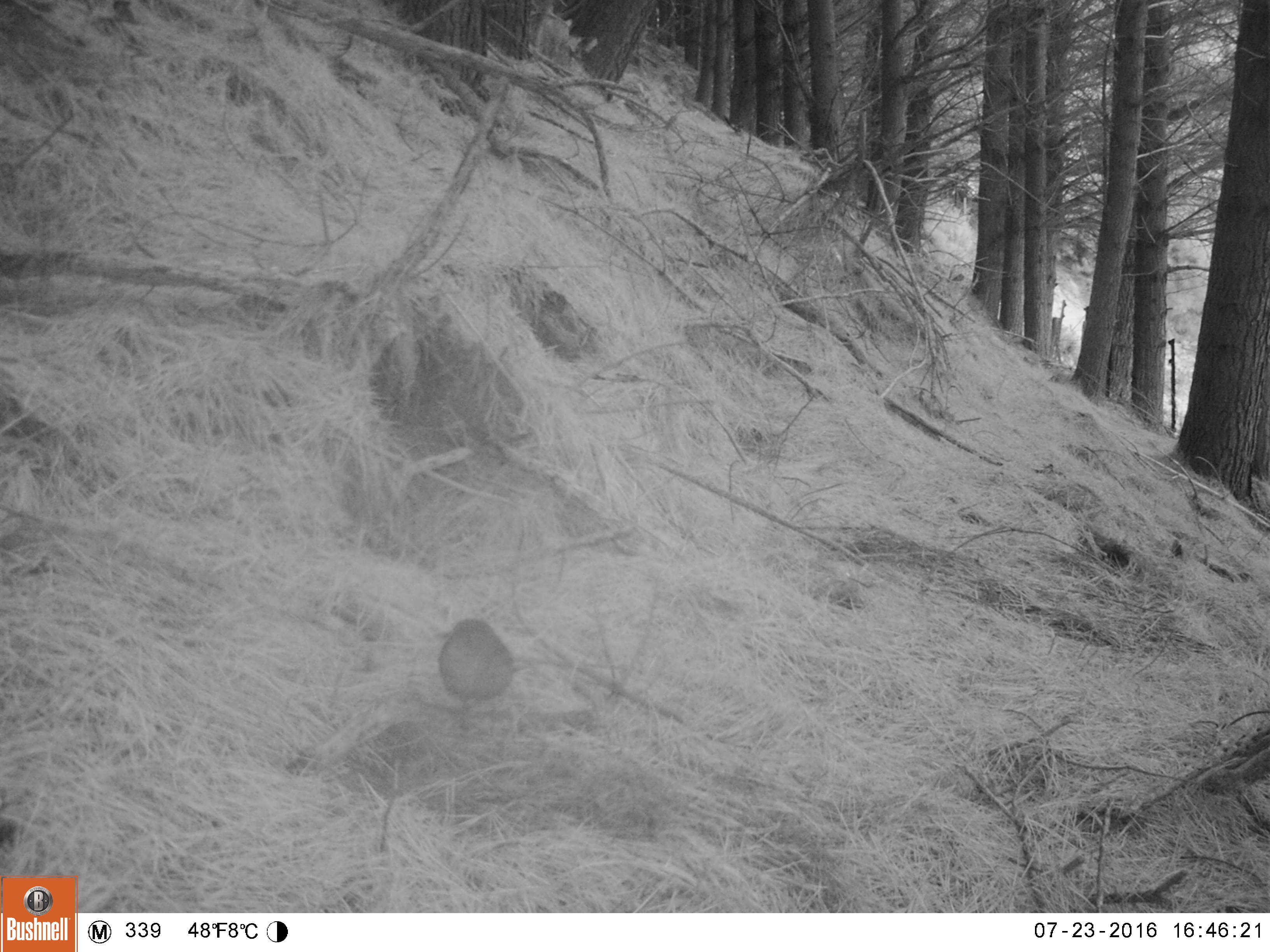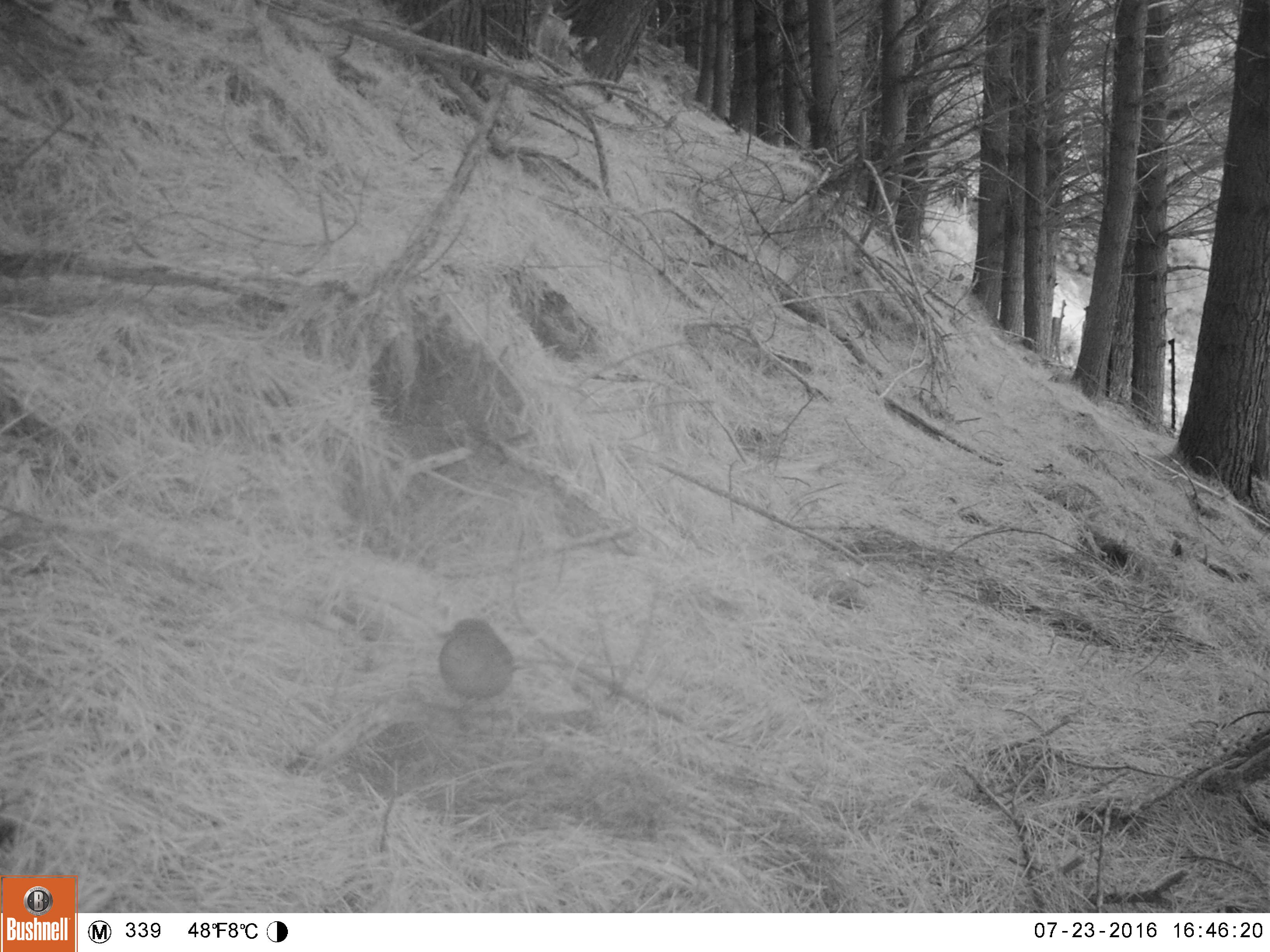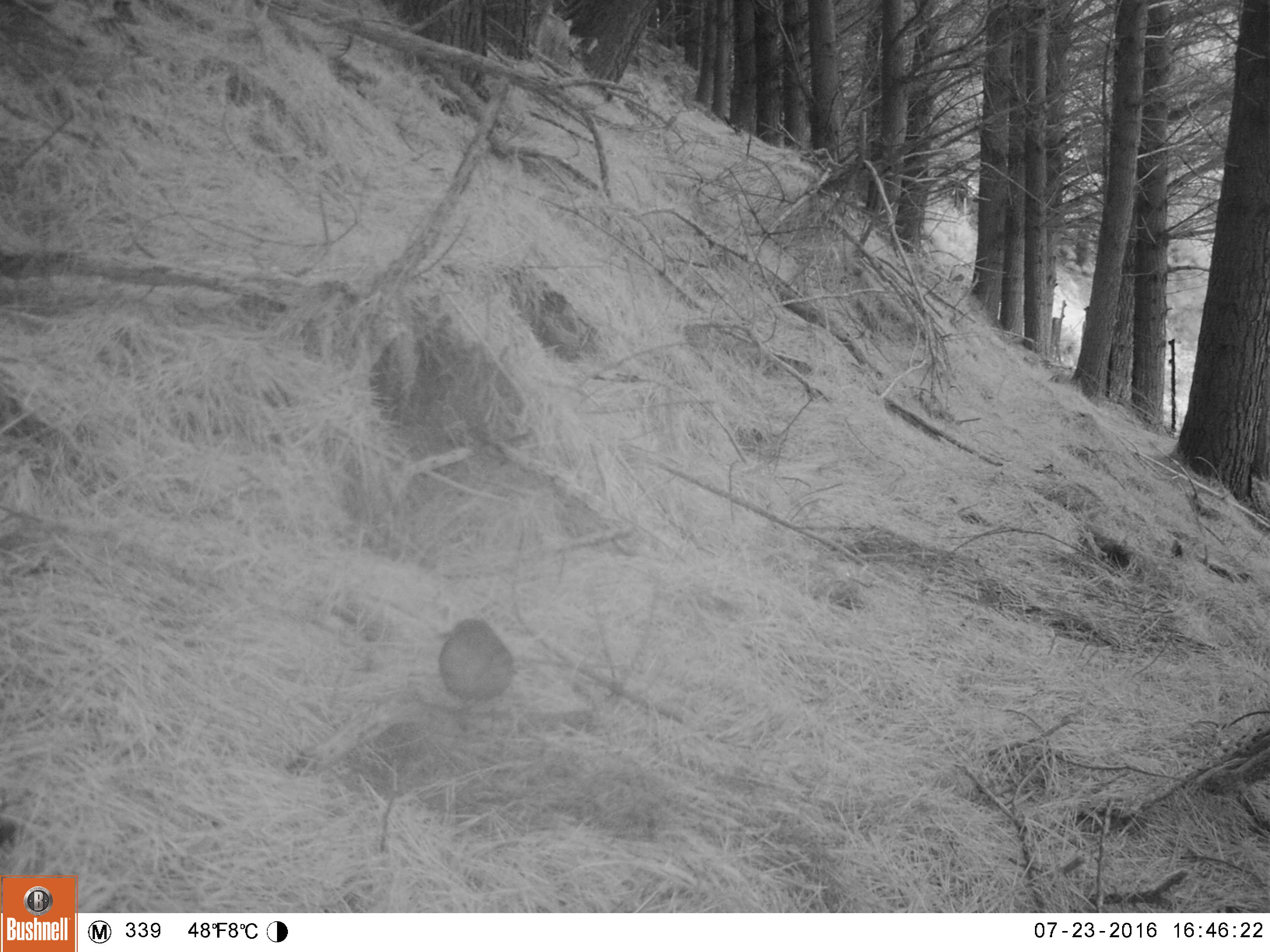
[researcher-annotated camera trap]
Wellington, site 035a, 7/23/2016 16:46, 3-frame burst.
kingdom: Animalia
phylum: Chordata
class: Aves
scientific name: Aves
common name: bird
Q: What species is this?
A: Bird (Aves).